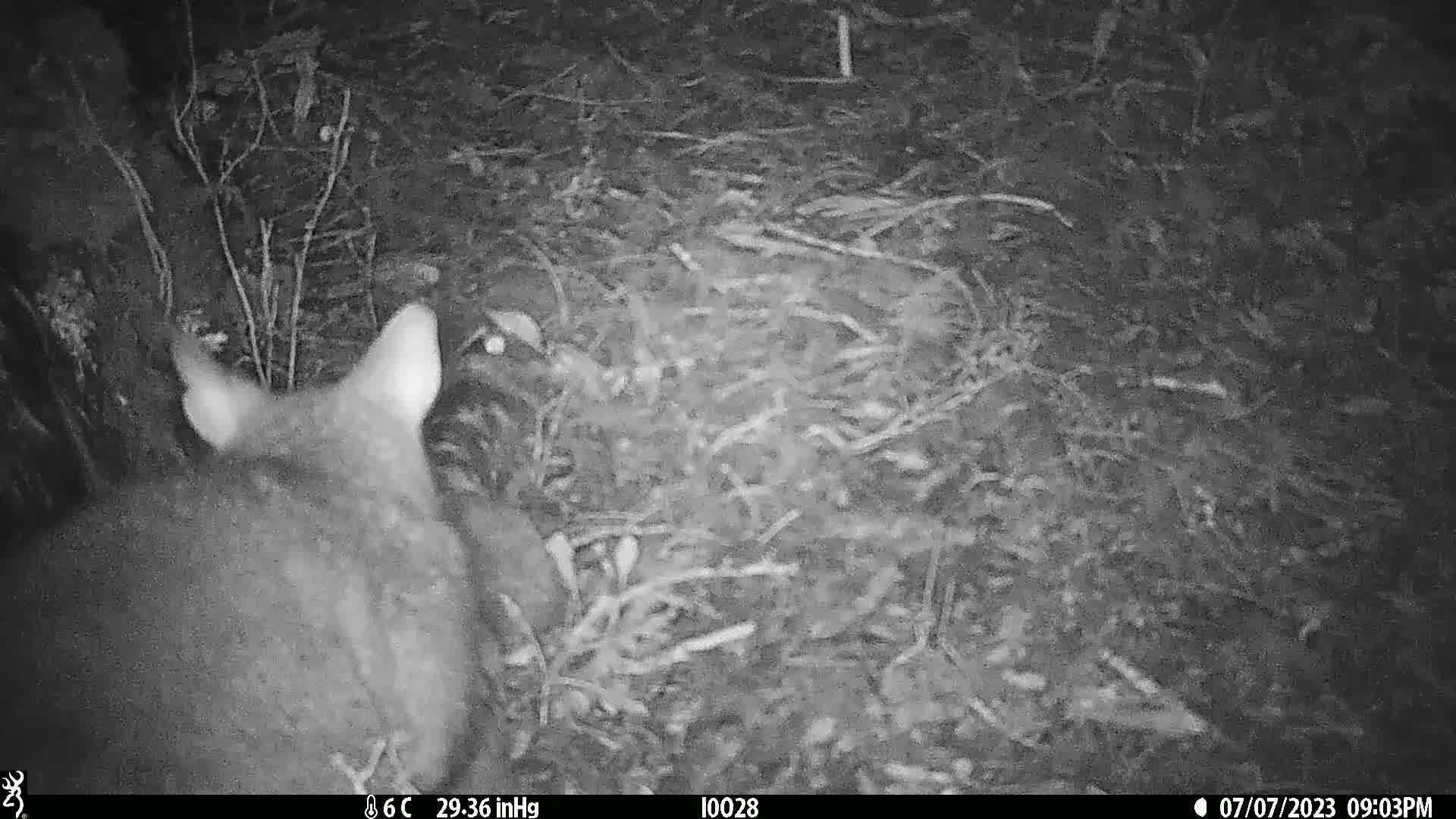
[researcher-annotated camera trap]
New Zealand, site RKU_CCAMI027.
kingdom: Animalia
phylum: Chordata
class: Mammalia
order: Diprotodontia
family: Phalangeridae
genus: Trichosurus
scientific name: Trichosurus vulpecula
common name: common brushtail possum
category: possum